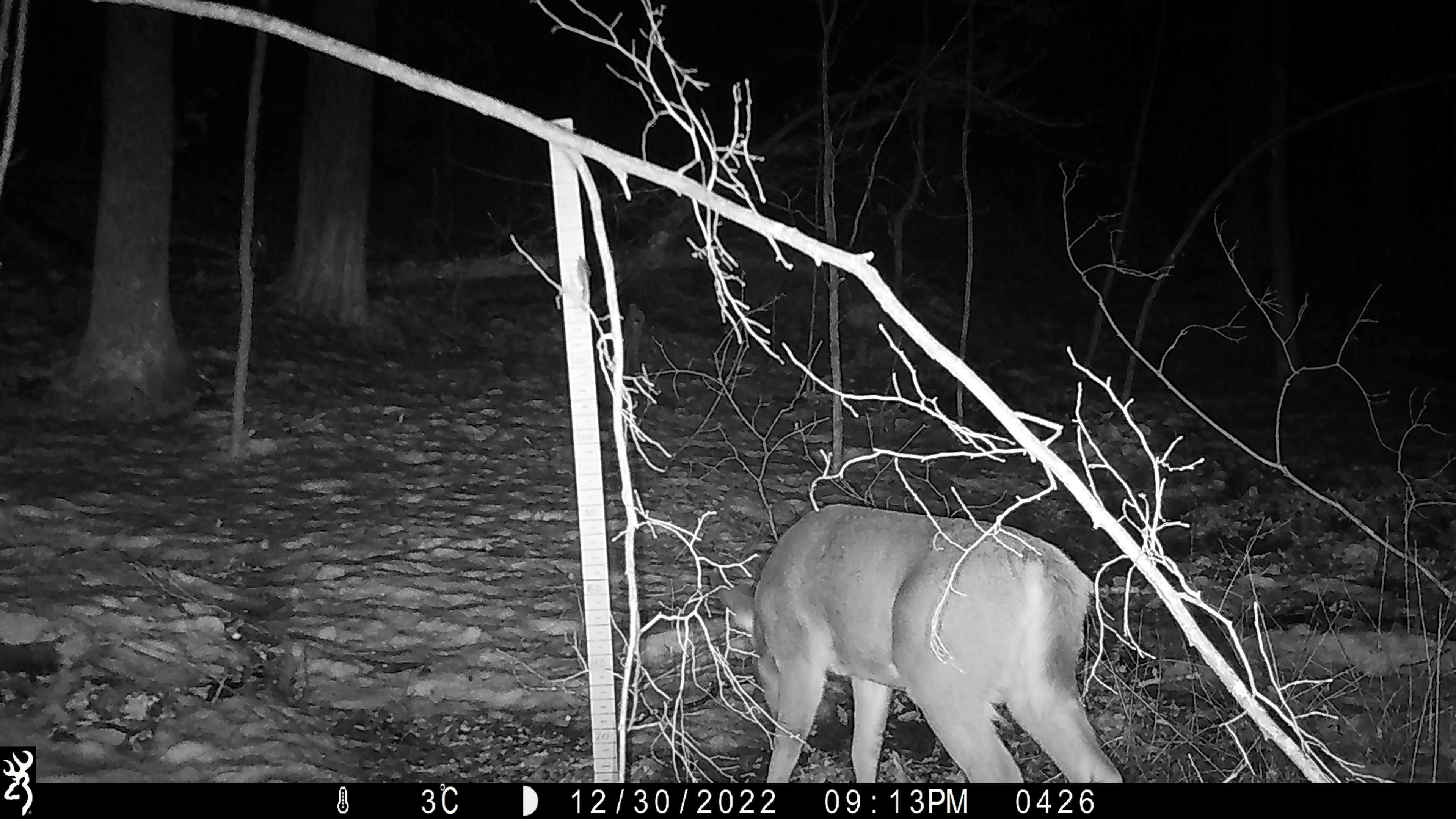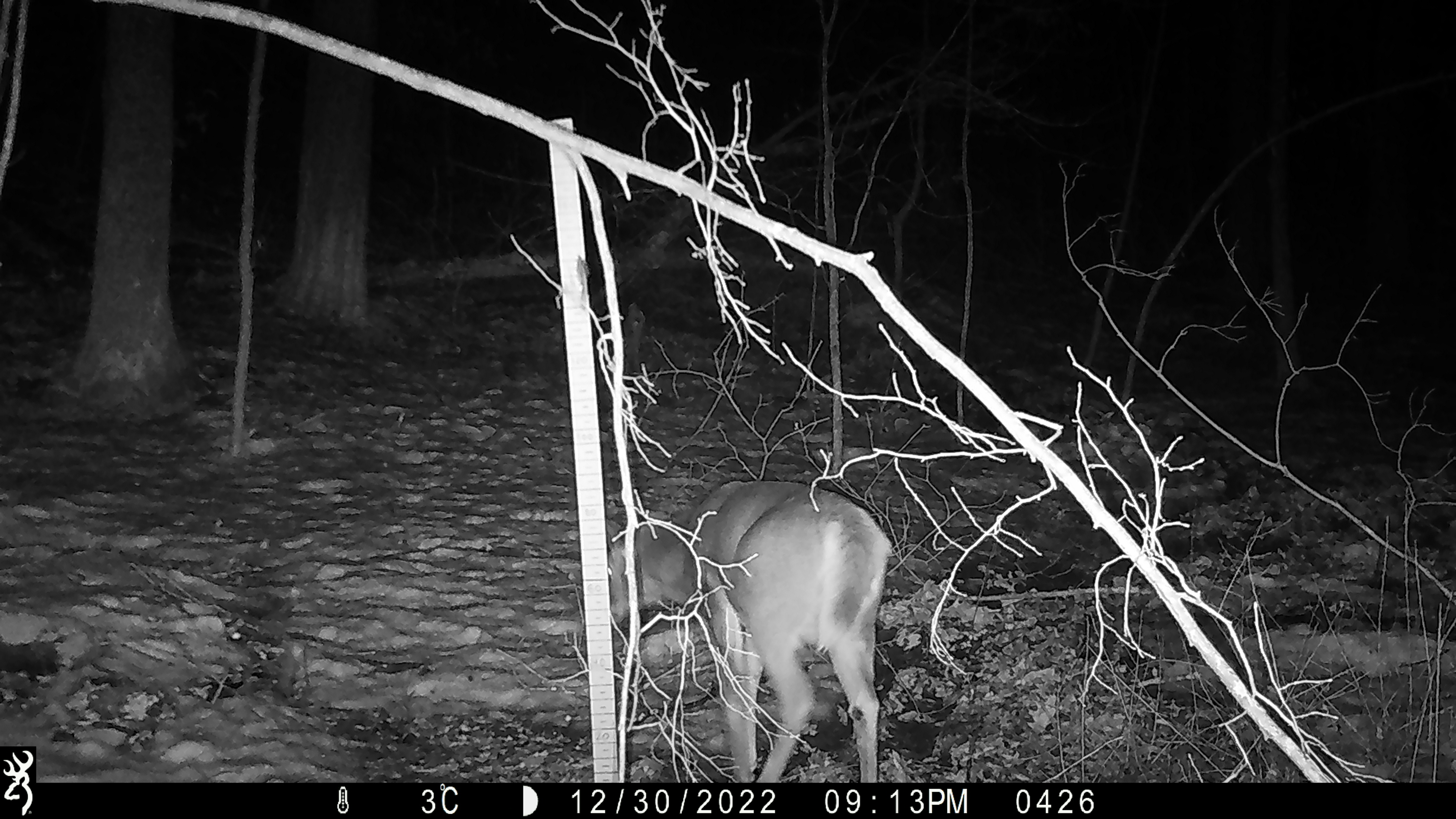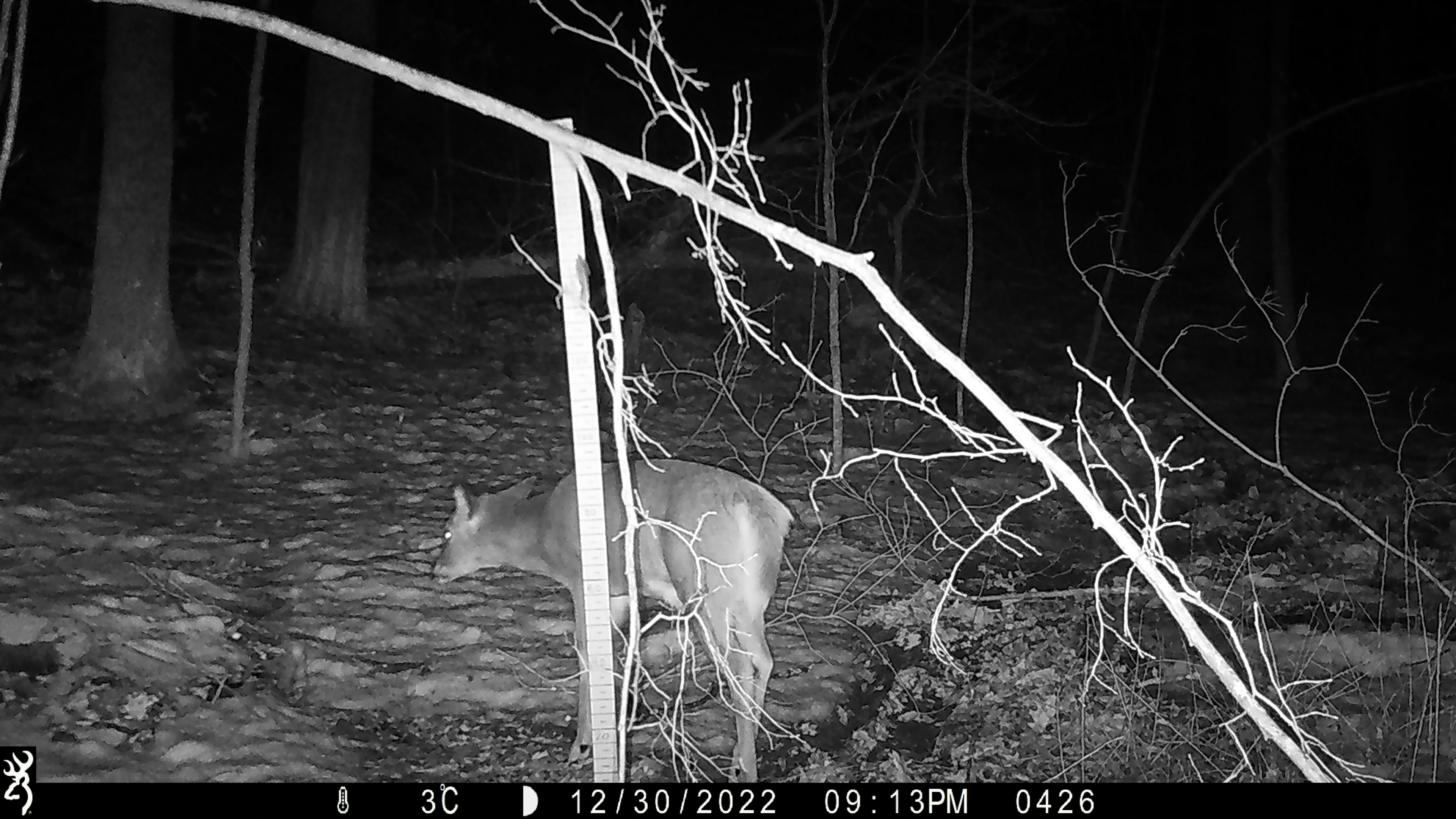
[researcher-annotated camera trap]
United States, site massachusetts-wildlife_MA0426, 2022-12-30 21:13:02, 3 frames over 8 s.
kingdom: Animalia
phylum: Chordata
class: Mammalia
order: Artiodactyla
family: Cervidae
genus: Odocoileus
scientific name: Odocoileus virginianus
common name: white-tailed deer